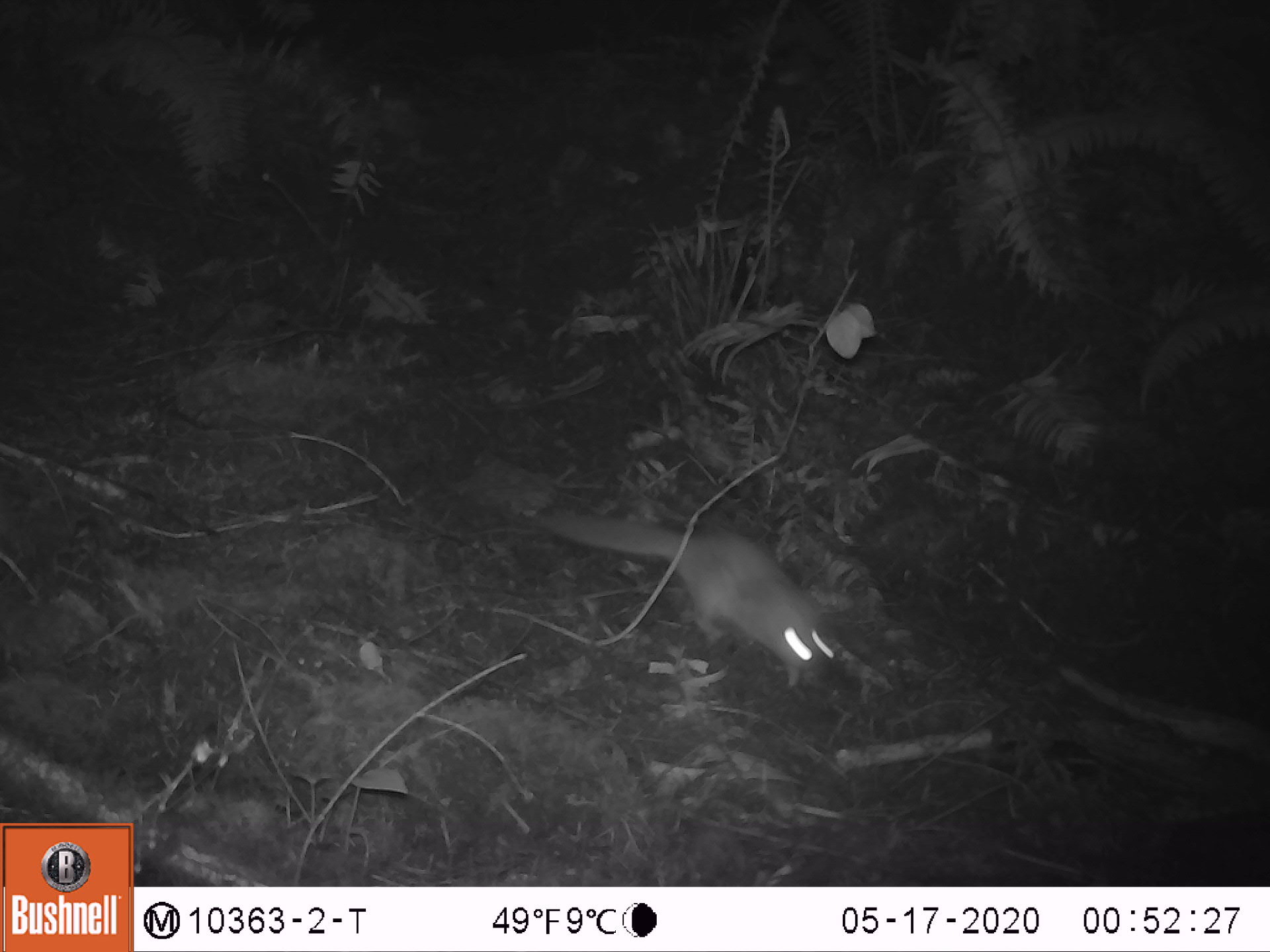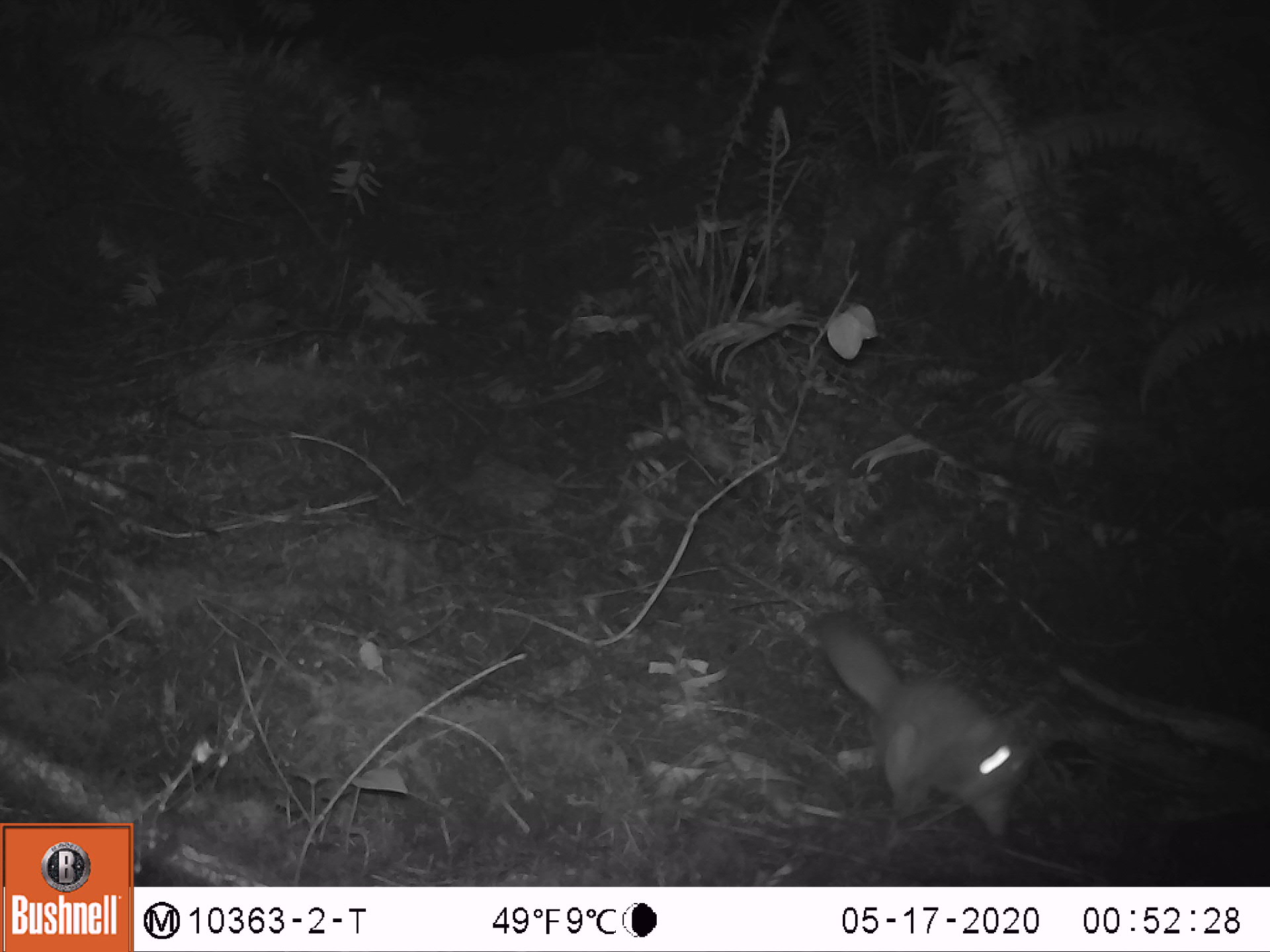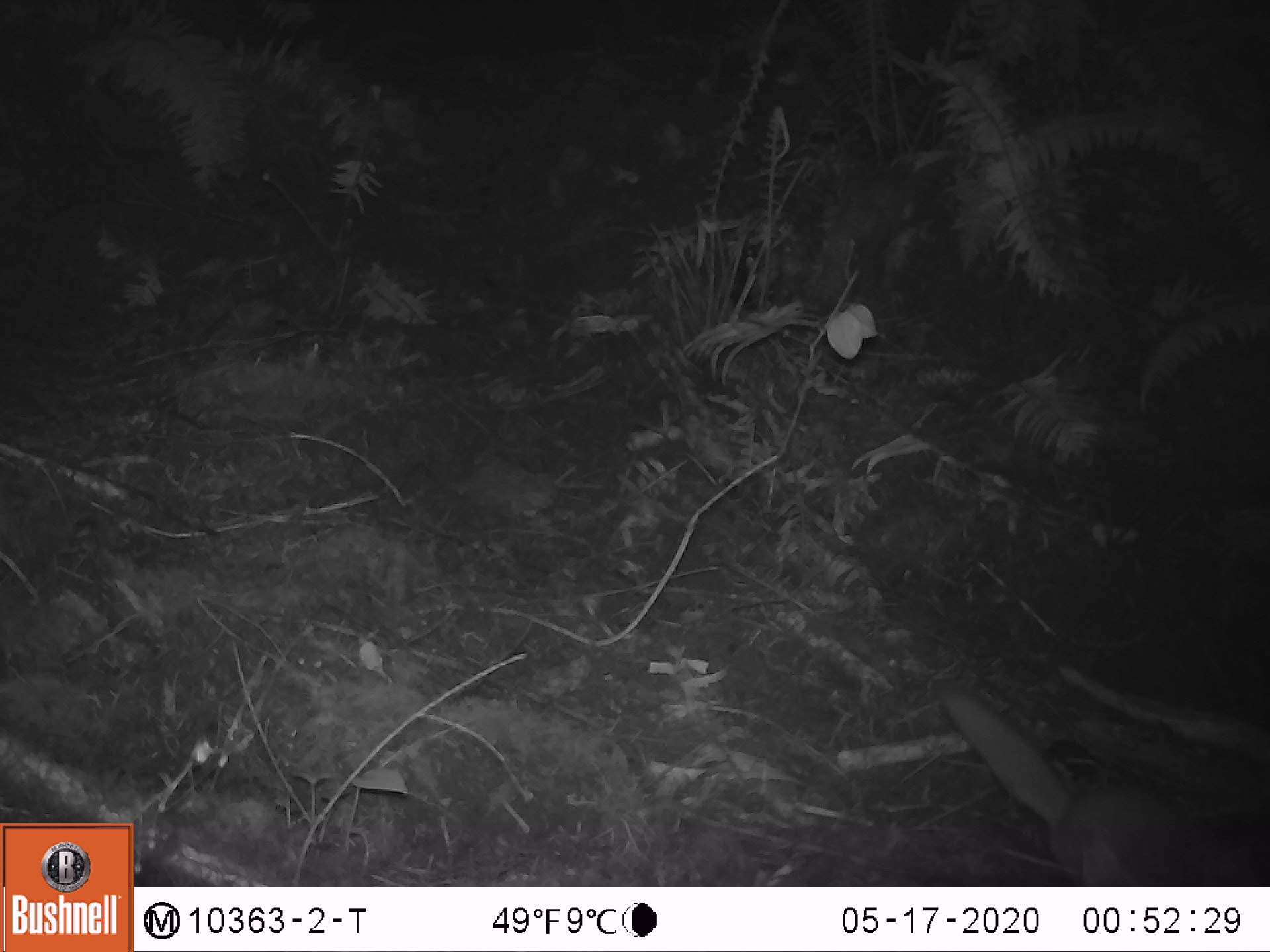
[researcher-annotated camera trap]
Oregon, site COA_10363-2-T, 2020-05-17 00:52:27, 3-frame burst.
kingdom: Animalia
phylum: Chordata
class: Mammalia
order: Rodentia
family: Sciuridae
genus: Glaucomys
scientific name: Glaucomys oregonensis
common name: humboldt's flying squirrel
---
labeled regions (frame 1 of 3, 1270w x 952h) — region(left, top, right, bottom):
humboldt's flying squirrel: region(528, 495, 844, 699)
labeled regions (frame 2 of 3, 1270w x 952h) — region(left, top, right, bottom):
humboldt's flying squirrel: region(804, 596, 1045, 855)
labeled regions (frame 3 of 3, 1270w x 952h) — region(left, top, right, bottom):
humboldt's flying squirrel: region(927, 676, 1265, 880)